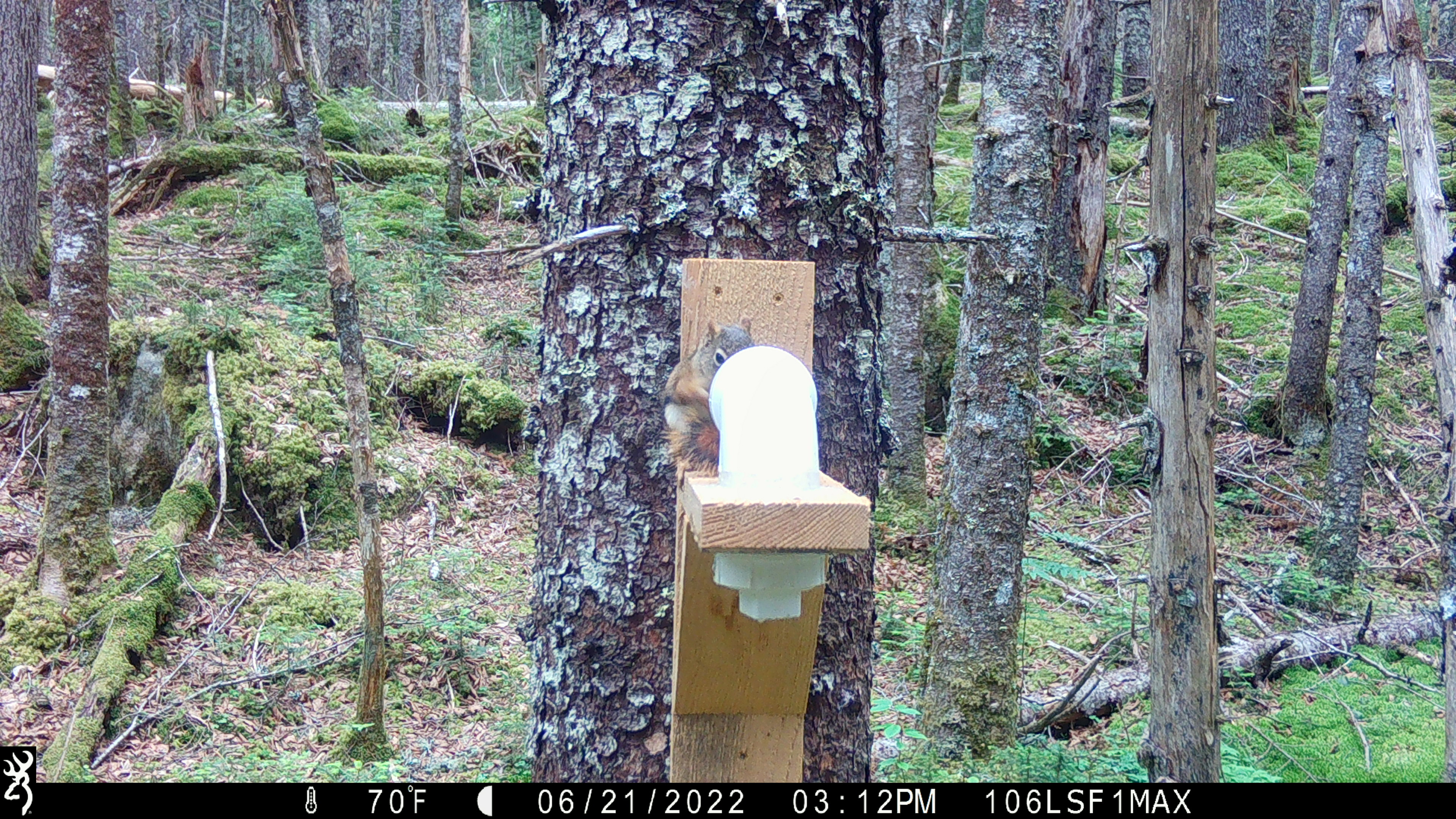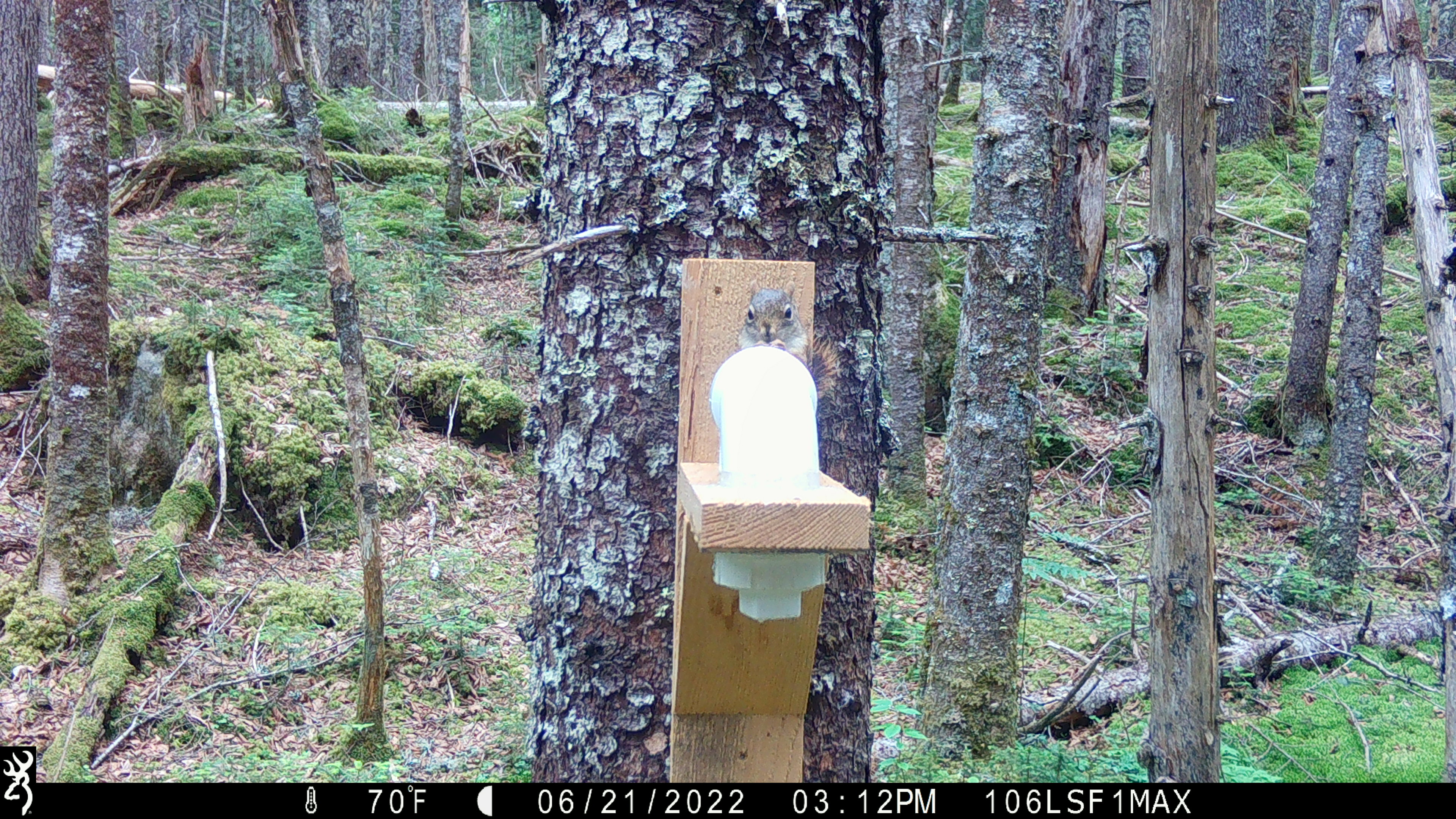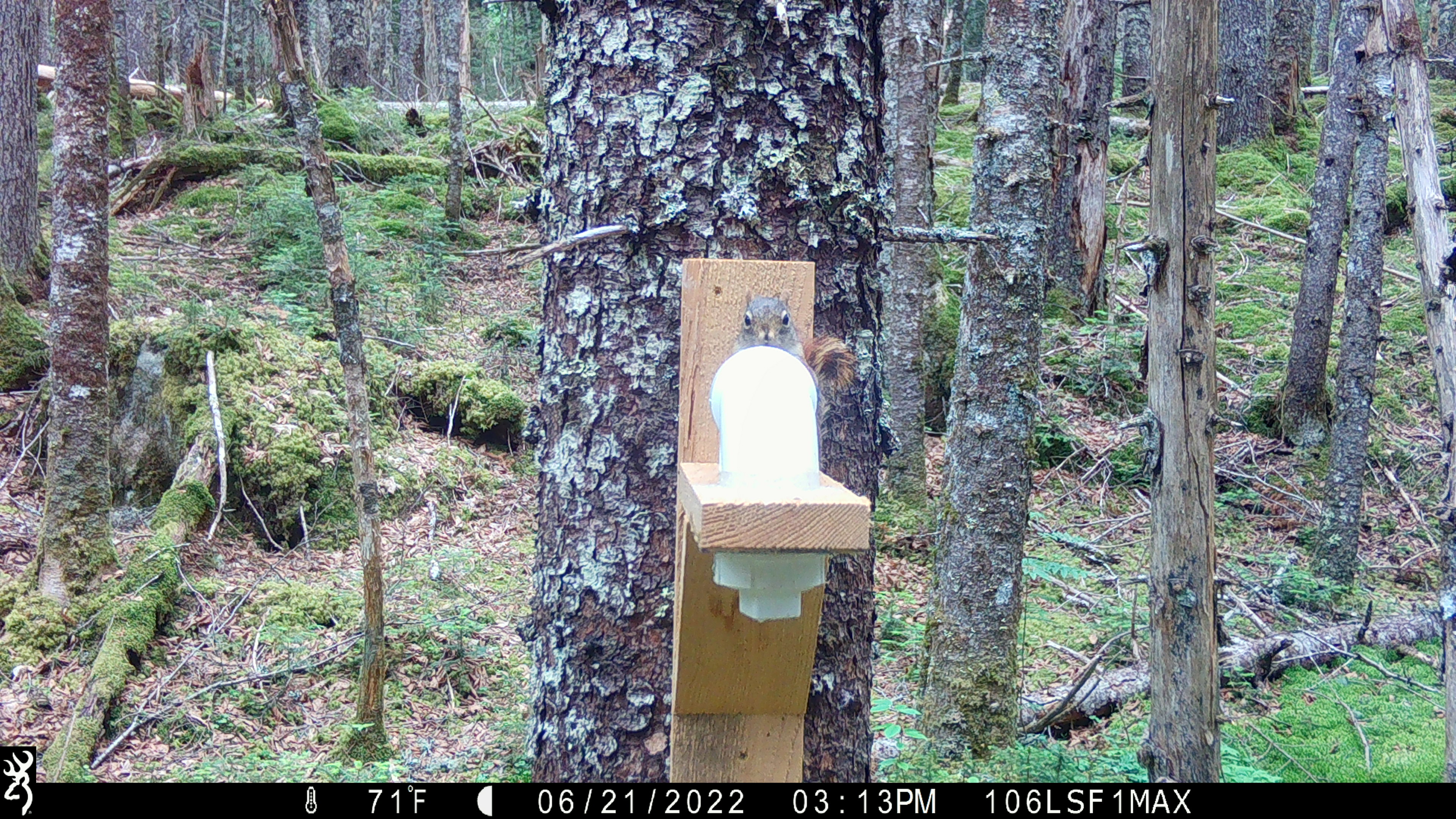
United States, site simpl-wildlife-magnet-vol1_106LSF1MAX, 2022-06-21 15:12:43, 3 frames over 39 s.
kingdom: Animalia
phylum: Chordata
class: Mammalia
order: Rodentia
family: Sciuridae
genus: Tamiasciurus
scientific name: Tamiasciurus hudsonicus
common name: red squirrel